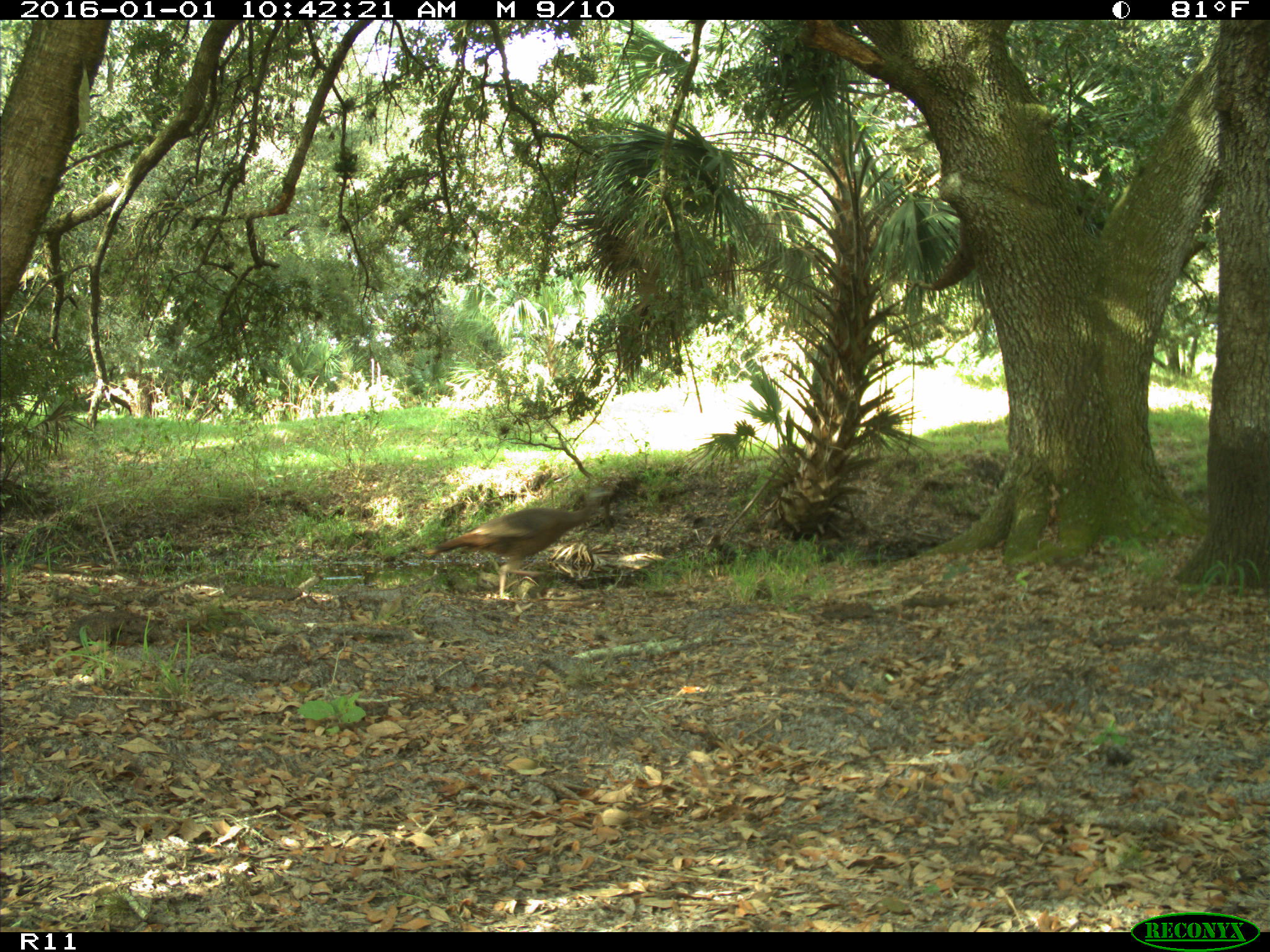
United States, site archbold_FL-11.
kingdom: Animalia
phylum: Chordata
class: Aves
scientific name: Aves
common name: birds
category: unidentified bird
Unidentified bird (birds) (Aves).